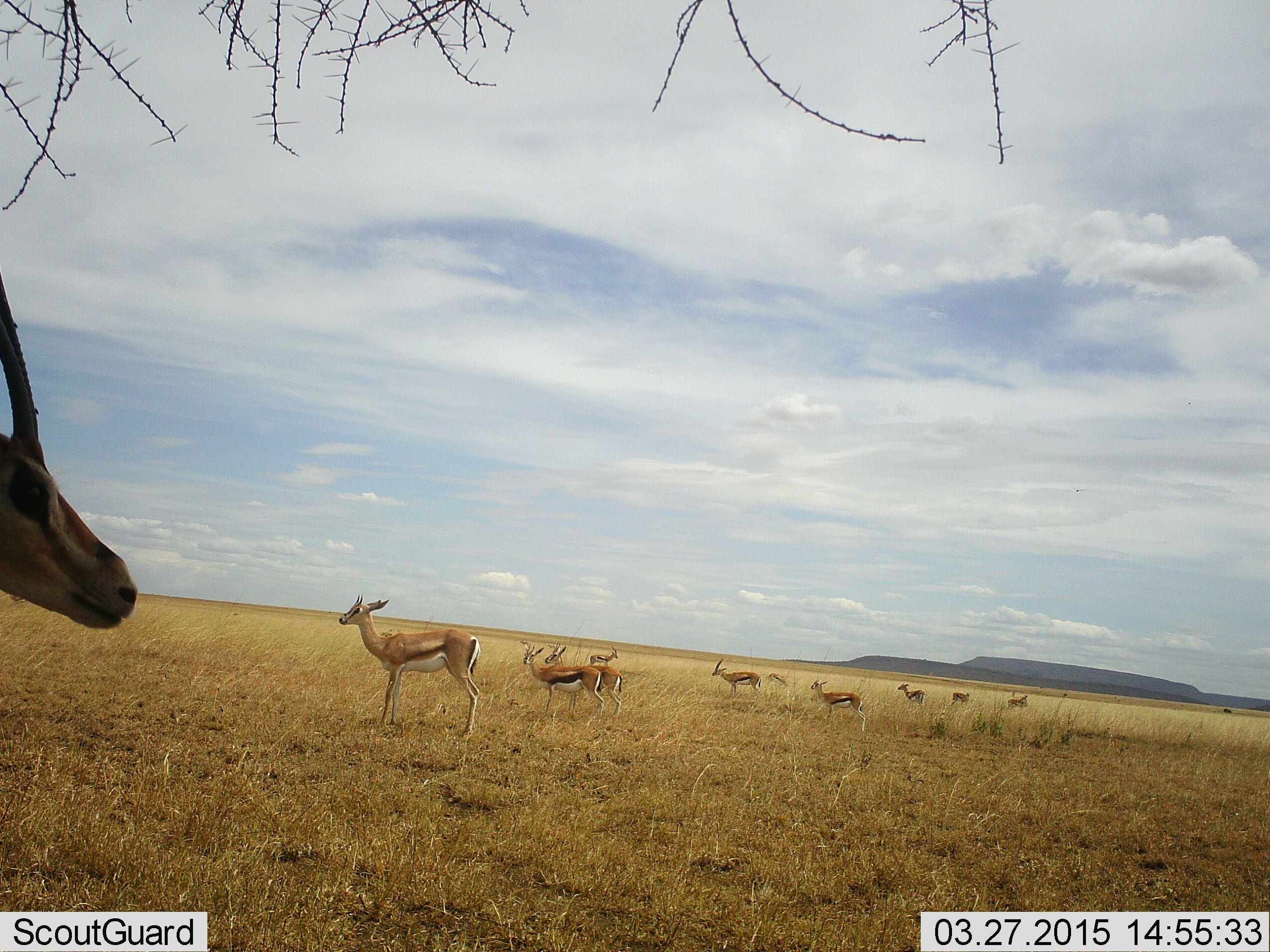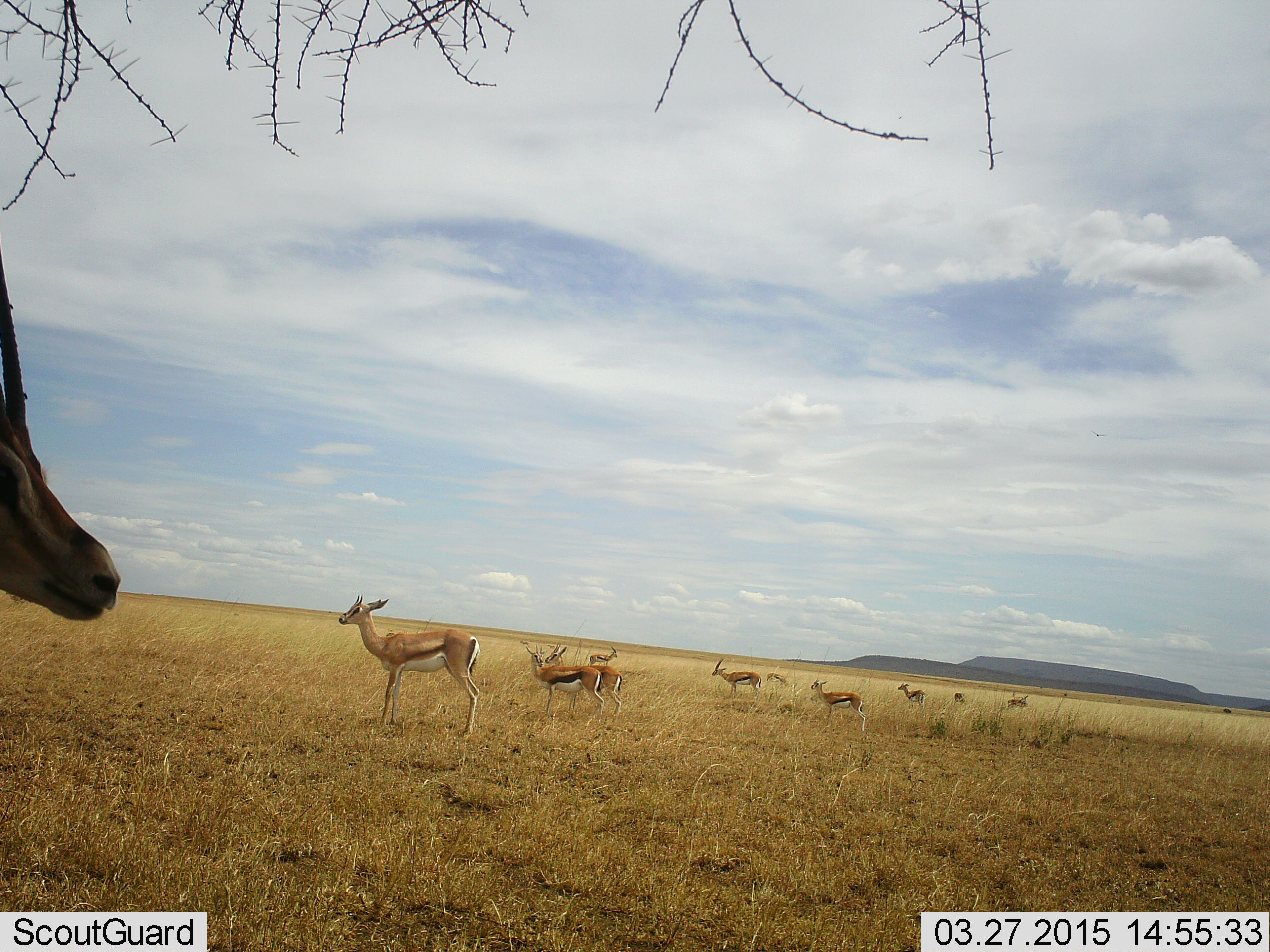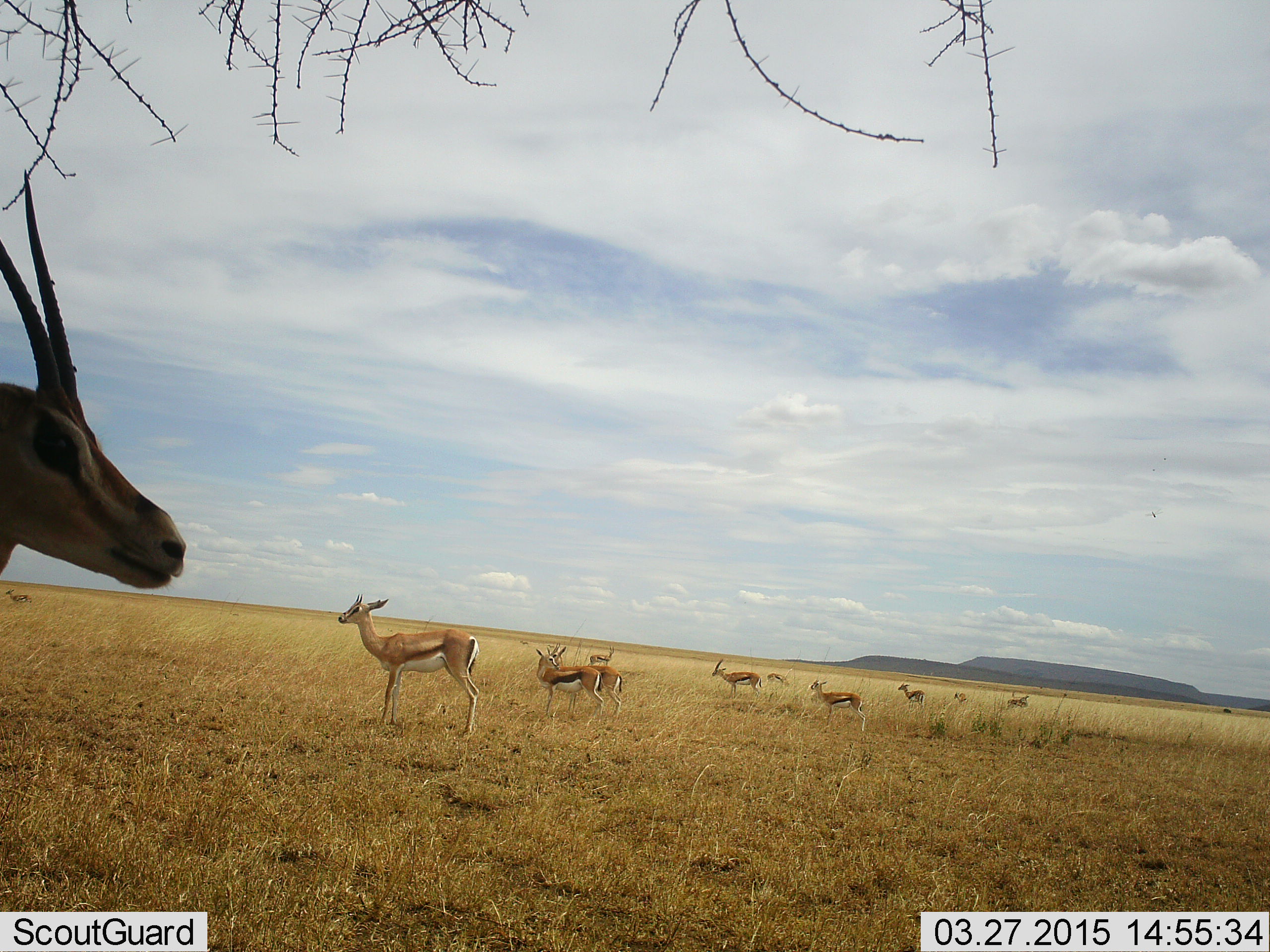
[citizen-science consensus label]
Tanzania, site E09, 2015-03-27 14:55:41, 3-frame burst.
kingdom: Animalia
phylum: Chordata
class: Mammalia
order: Artiodactyla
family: Bovidae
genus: Eudorcas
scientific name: Eudorcas thomsonii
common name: thomson's gazelle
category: gazellethomsons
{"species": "gazellethomsons (thomson's gazelle) (Eudorcas thomsonii)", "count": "11-50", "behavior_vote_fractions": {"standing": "100%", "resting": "8%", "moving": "0%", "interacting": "0%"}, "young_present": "0%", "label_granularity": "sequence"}